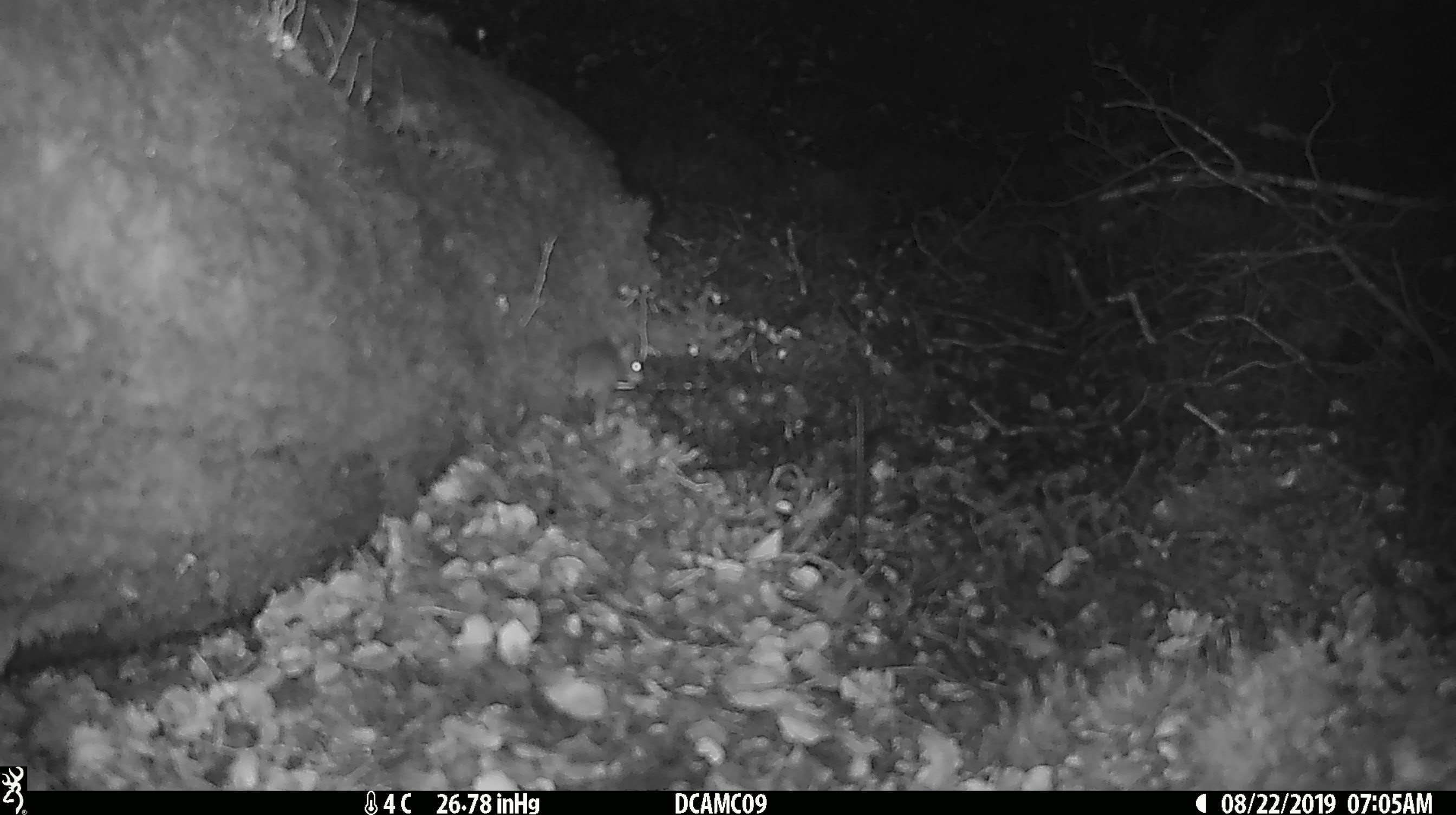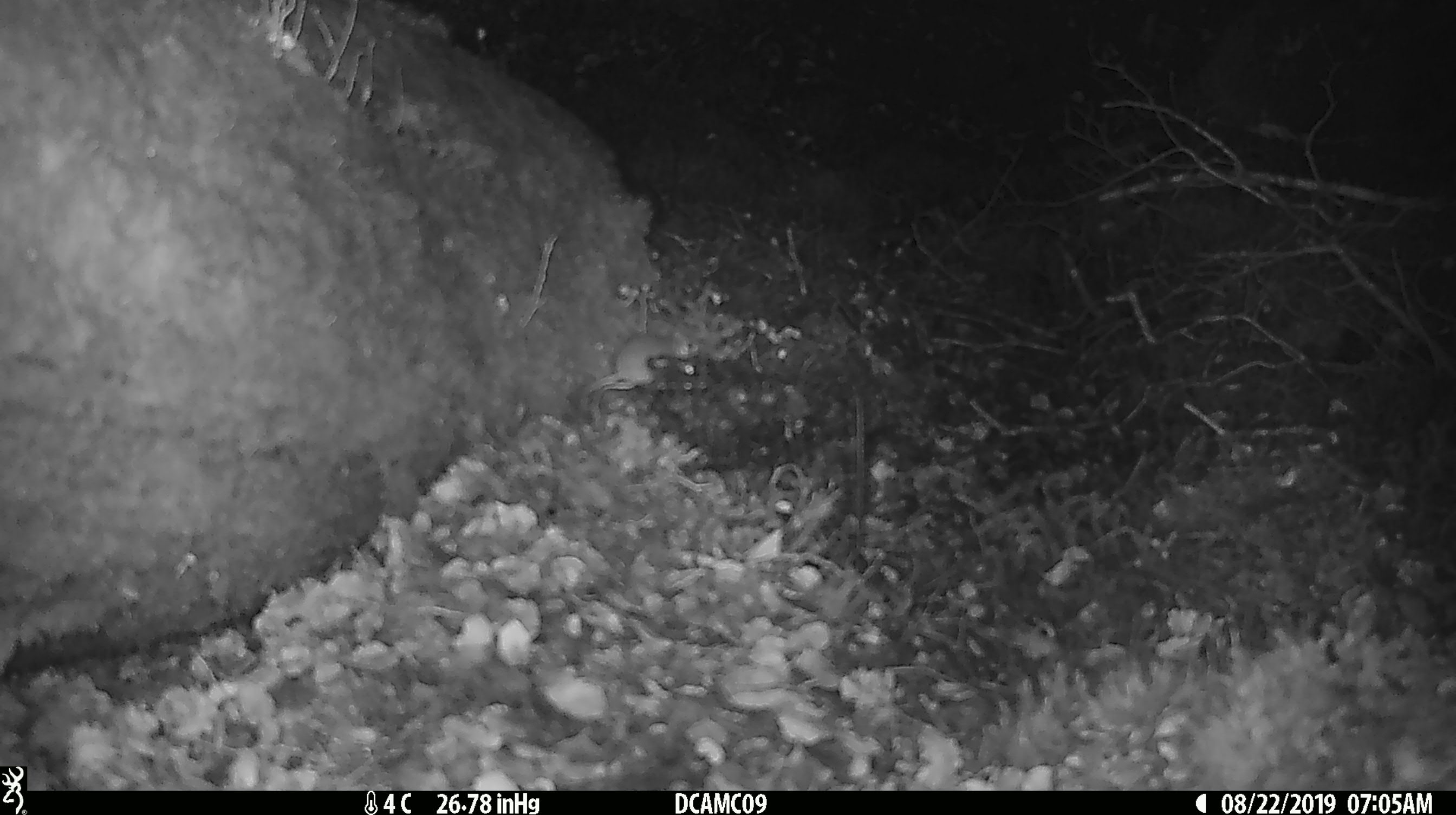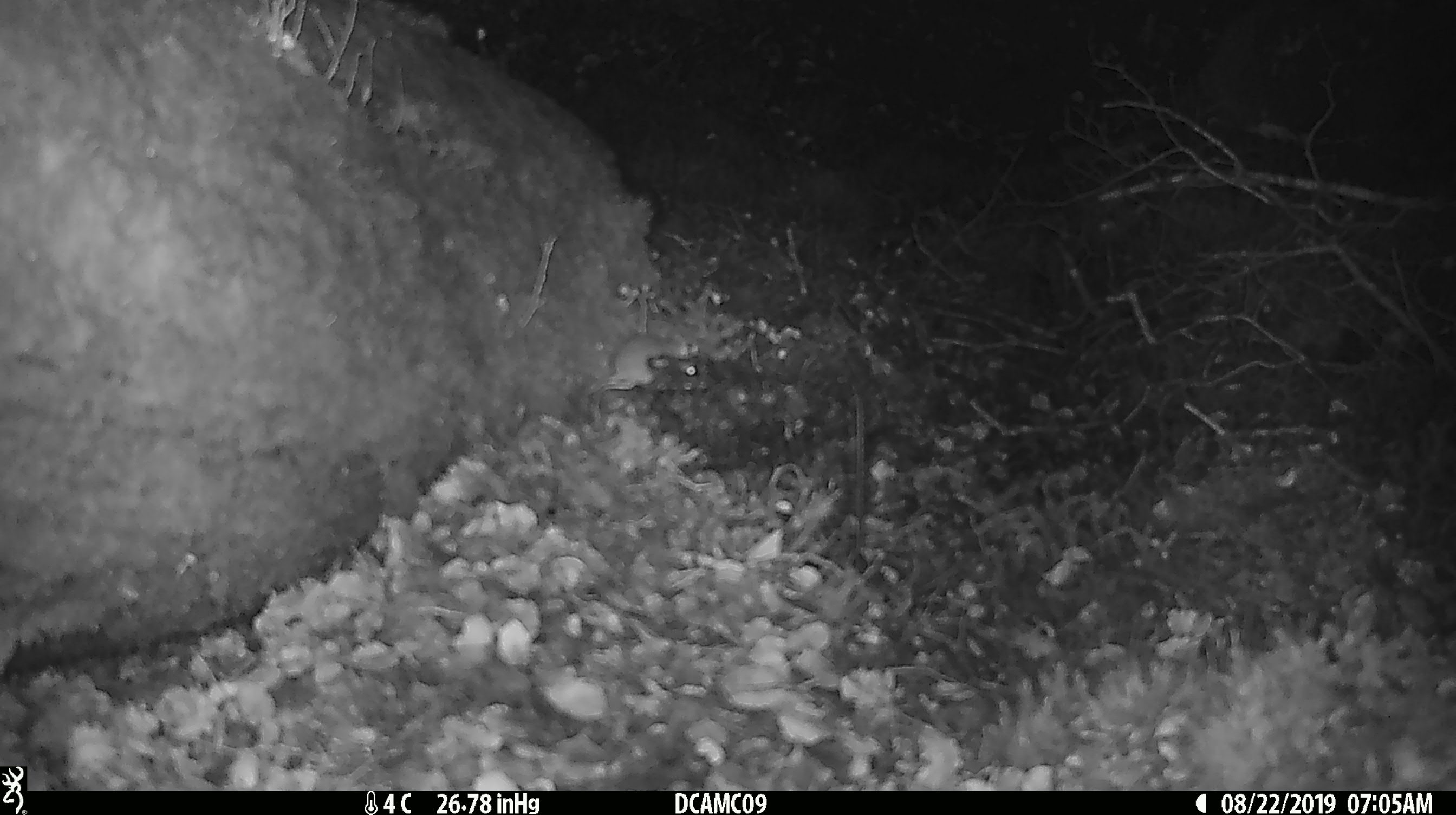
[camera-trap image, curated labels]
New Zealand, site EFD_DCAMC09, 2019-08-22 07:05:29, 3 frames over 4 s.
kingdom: Animalia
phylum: Chordata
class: Mammalia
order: Rodentia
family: Muridae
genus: Mus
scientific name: Mus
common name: mouse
Mouse (Mus).